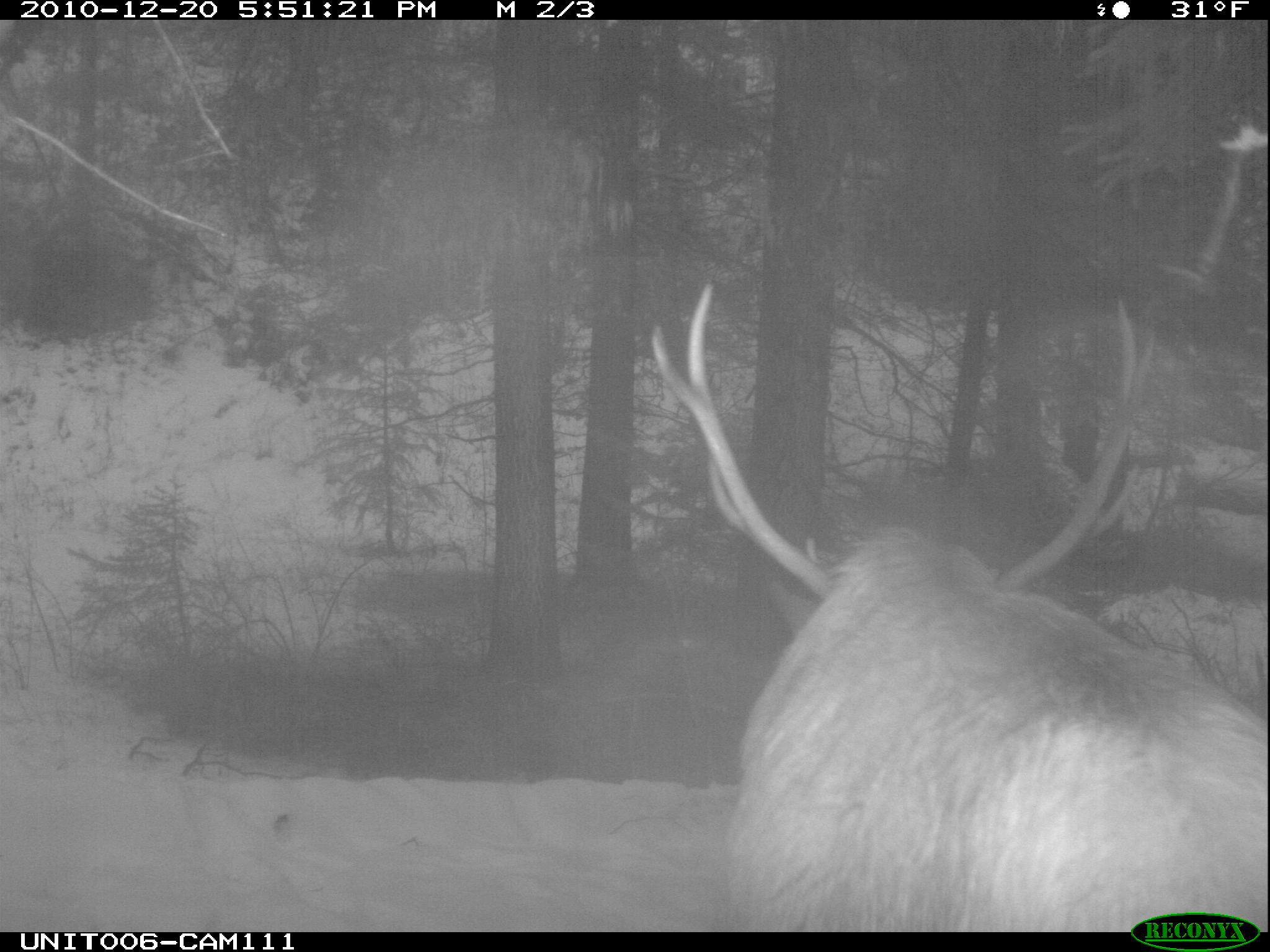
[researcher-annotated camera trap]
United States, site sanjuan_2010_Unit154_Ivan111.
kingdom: Animalia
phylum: Chordata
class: Mammalia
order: Artiodactyla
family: Cervidae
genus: Cervus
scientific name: Cervus elaphus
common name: red deer